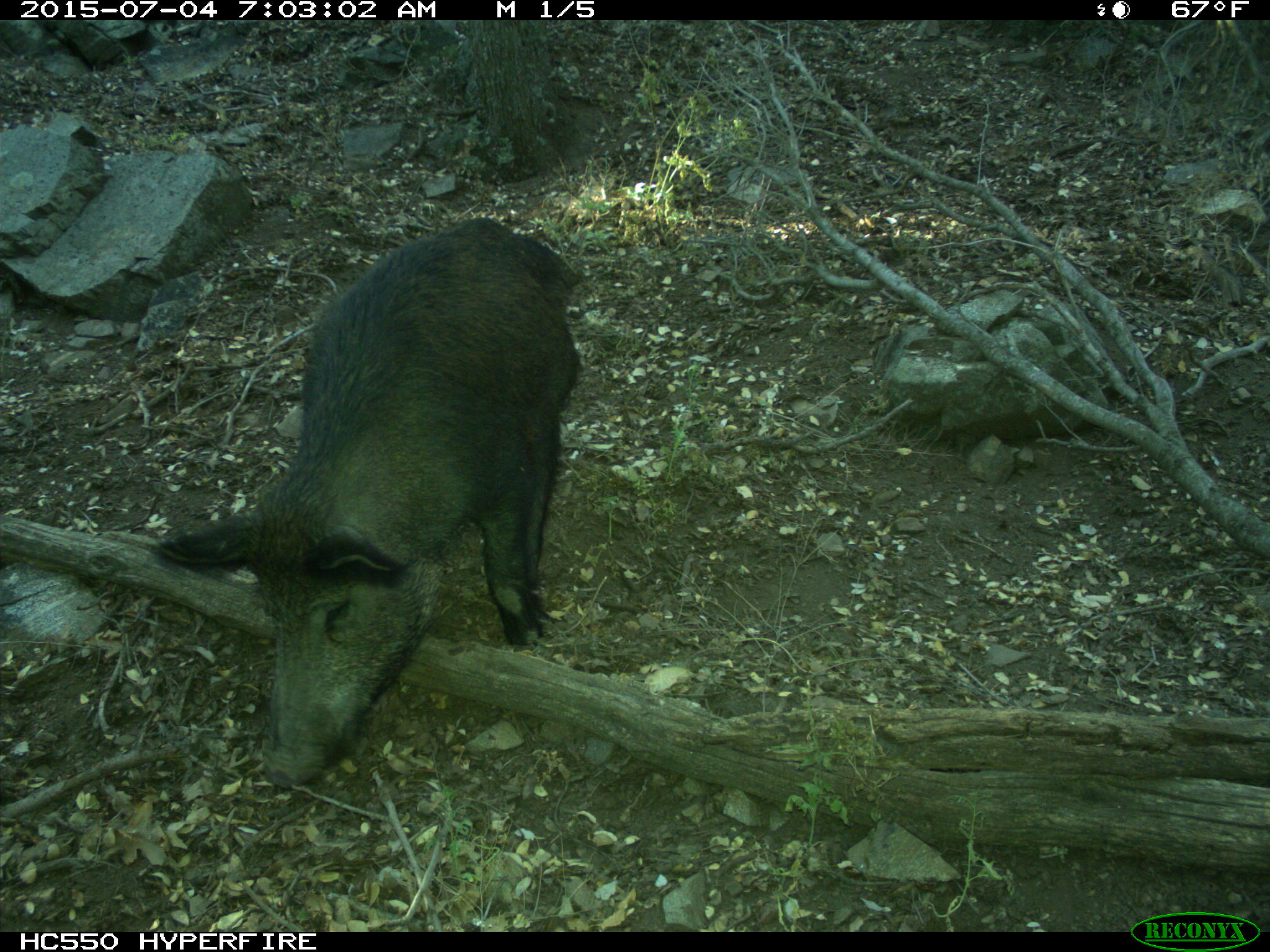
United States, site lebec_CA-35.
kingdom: Animalia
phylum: Chordata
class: Mammalia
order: Artiodactyla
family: Suidae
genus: Sus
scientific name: Sus scrofa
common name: wild boar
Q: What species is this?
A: Sus scrofa (wild boar).